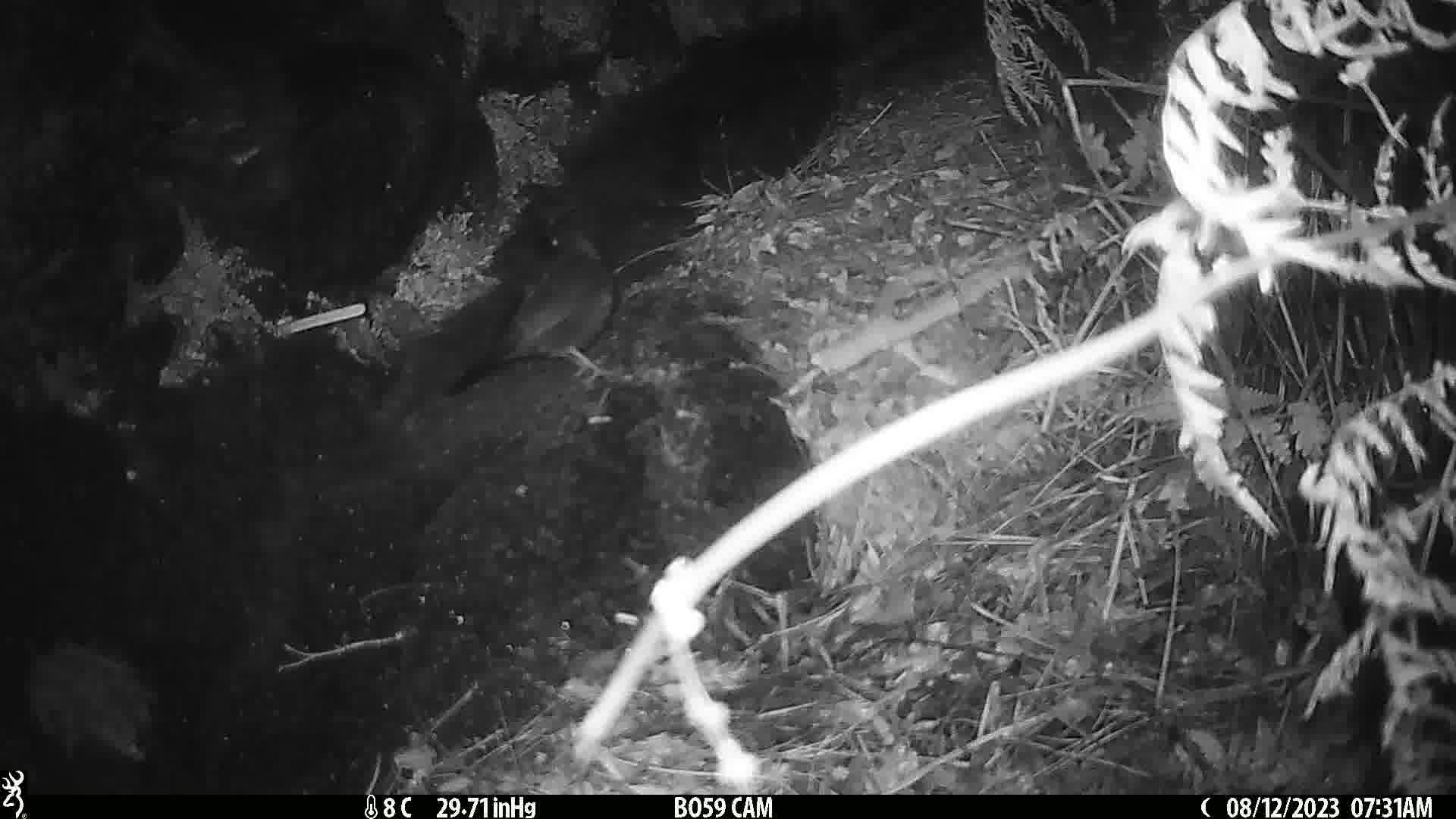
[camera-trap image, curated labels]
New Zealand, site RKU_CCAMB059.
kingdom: Animalia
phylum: Chordata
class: Aves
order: Passeriformes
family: Turdidae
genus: Turdus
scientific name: Turdus merula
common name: eurasian blackbird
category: blackbird